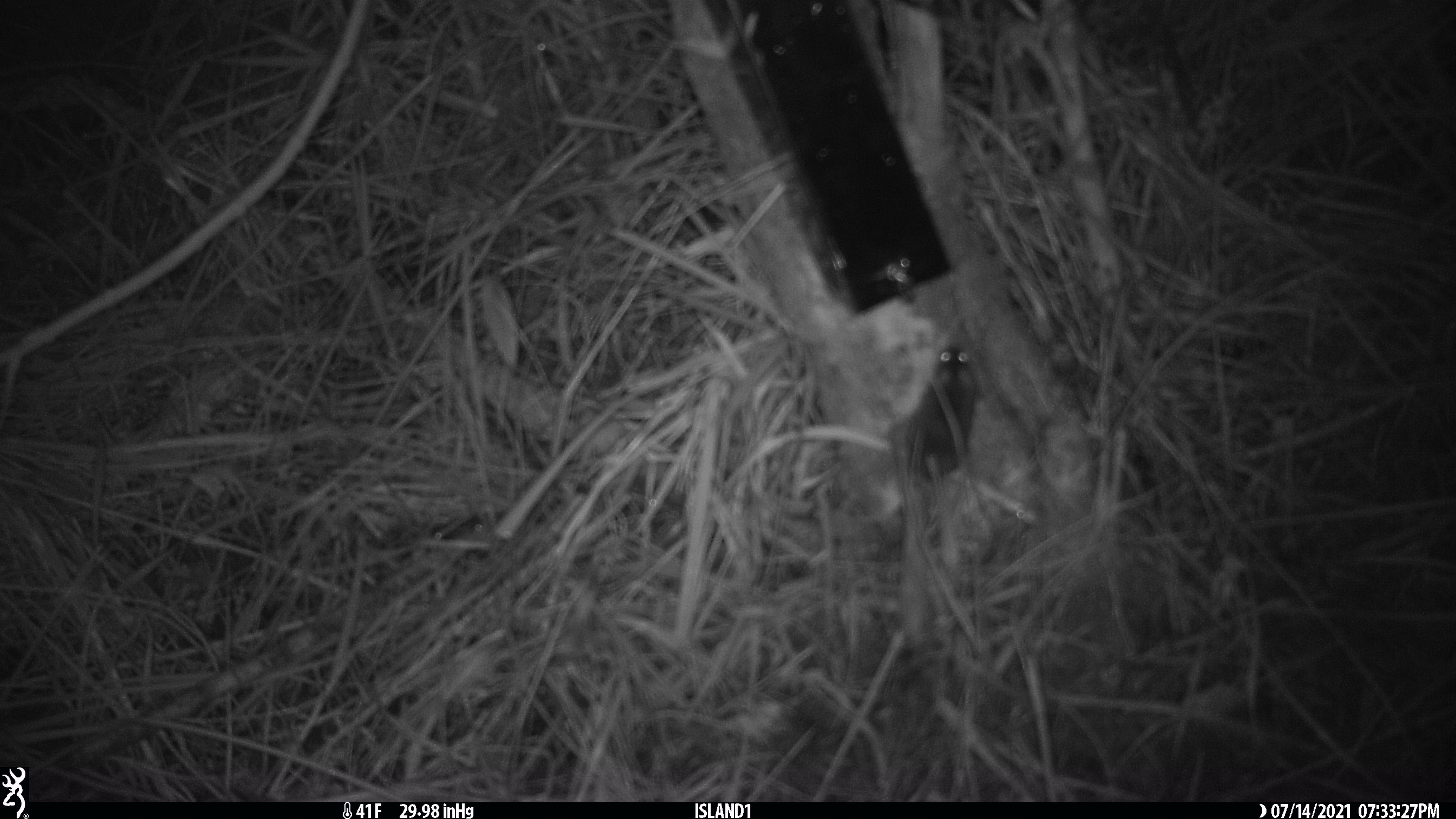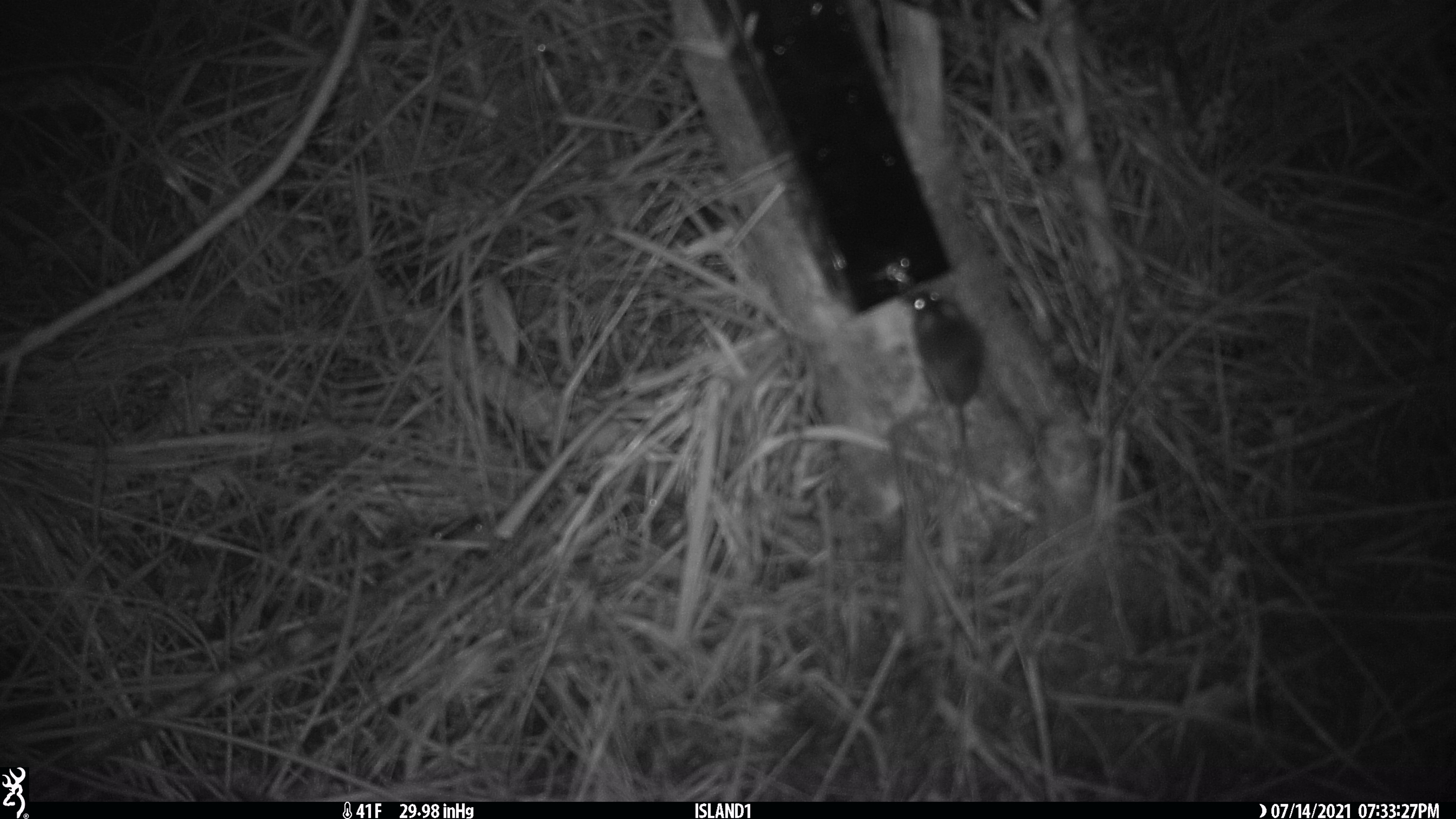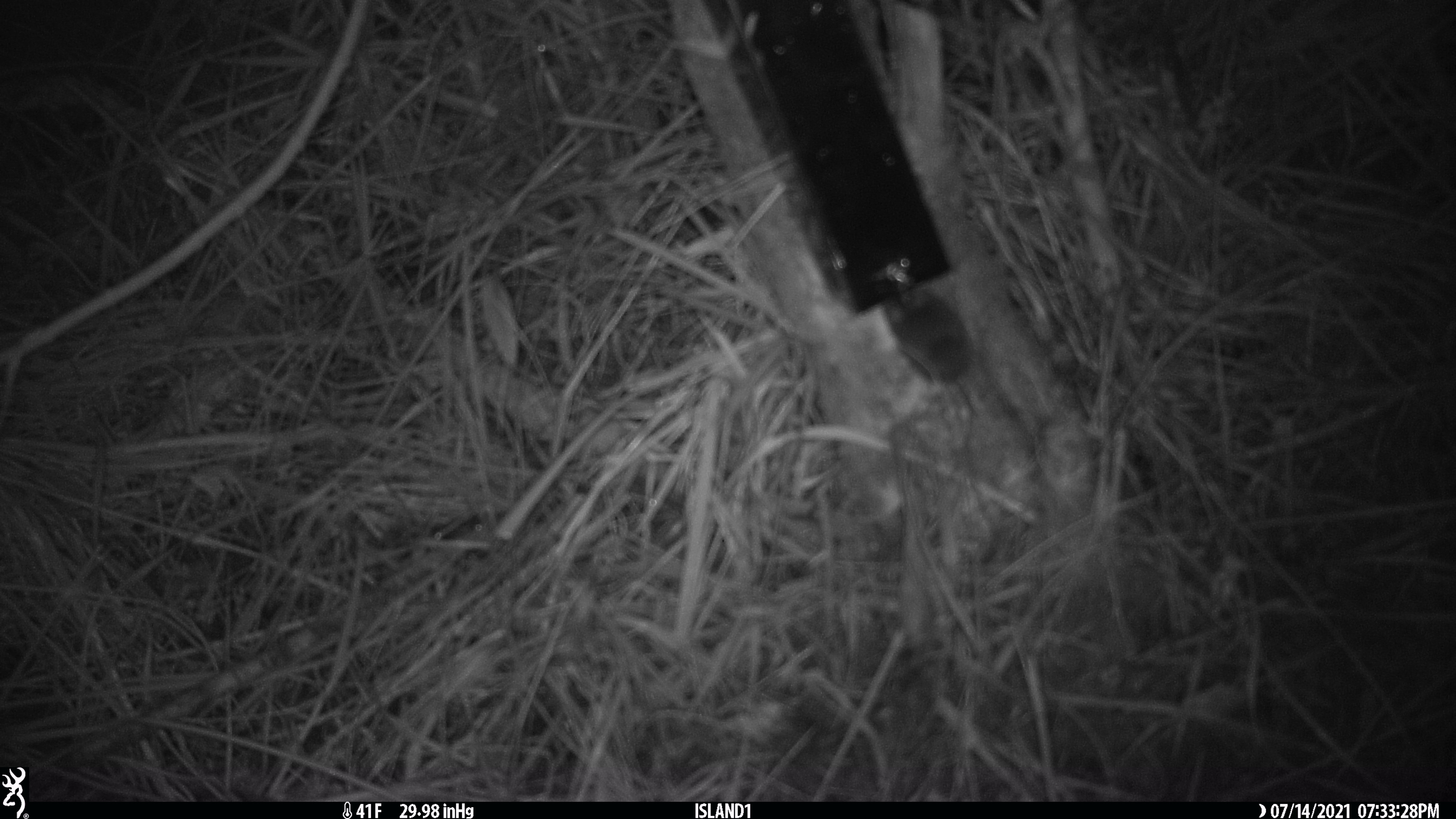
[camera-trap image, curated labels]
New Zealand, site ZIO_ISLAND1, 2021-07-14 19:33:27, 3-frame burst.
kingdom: Animalia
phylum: Chordata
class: Mammalia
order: Rodentia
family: Muridae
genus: Mus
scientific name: Mus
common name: mouse